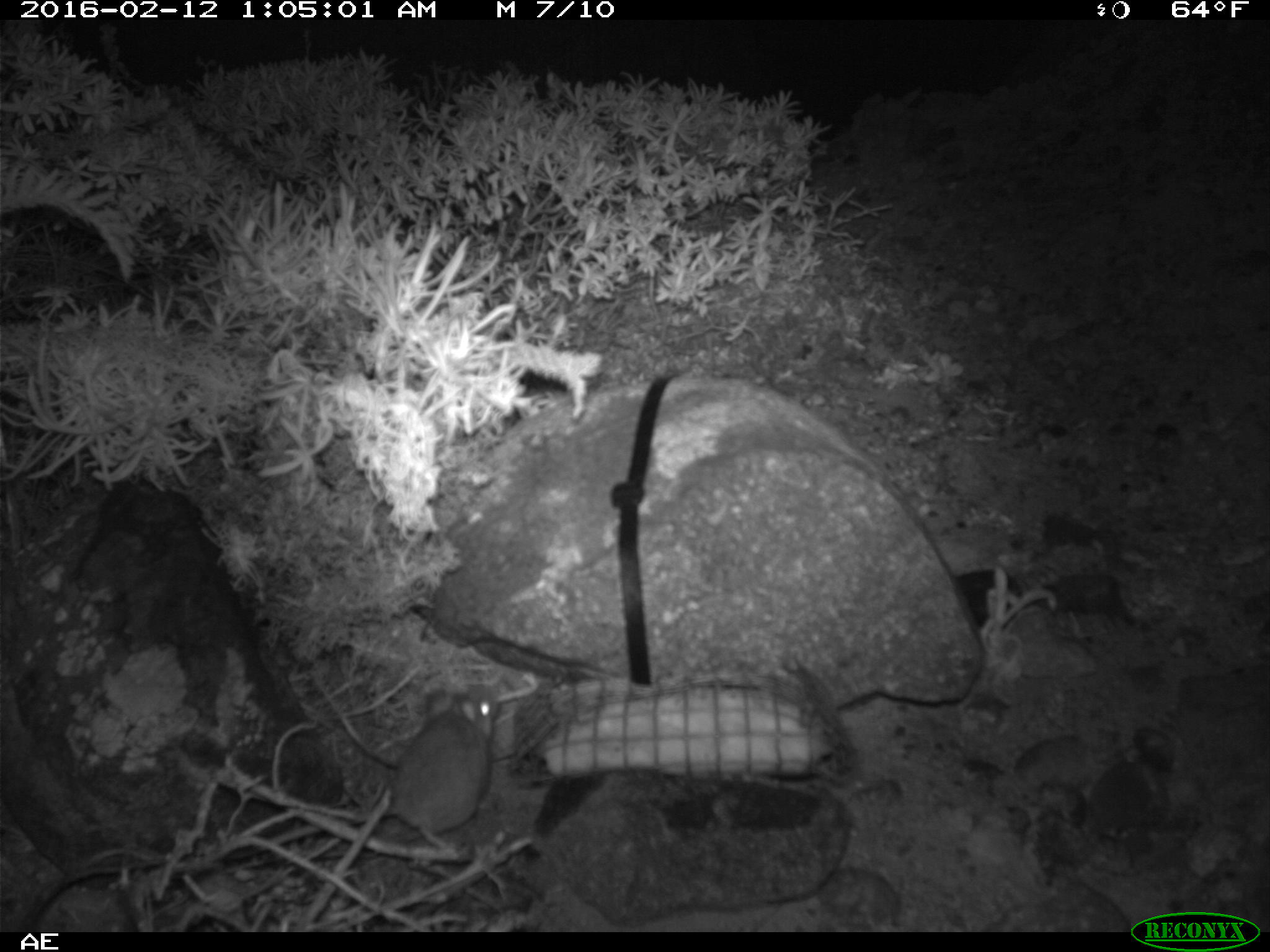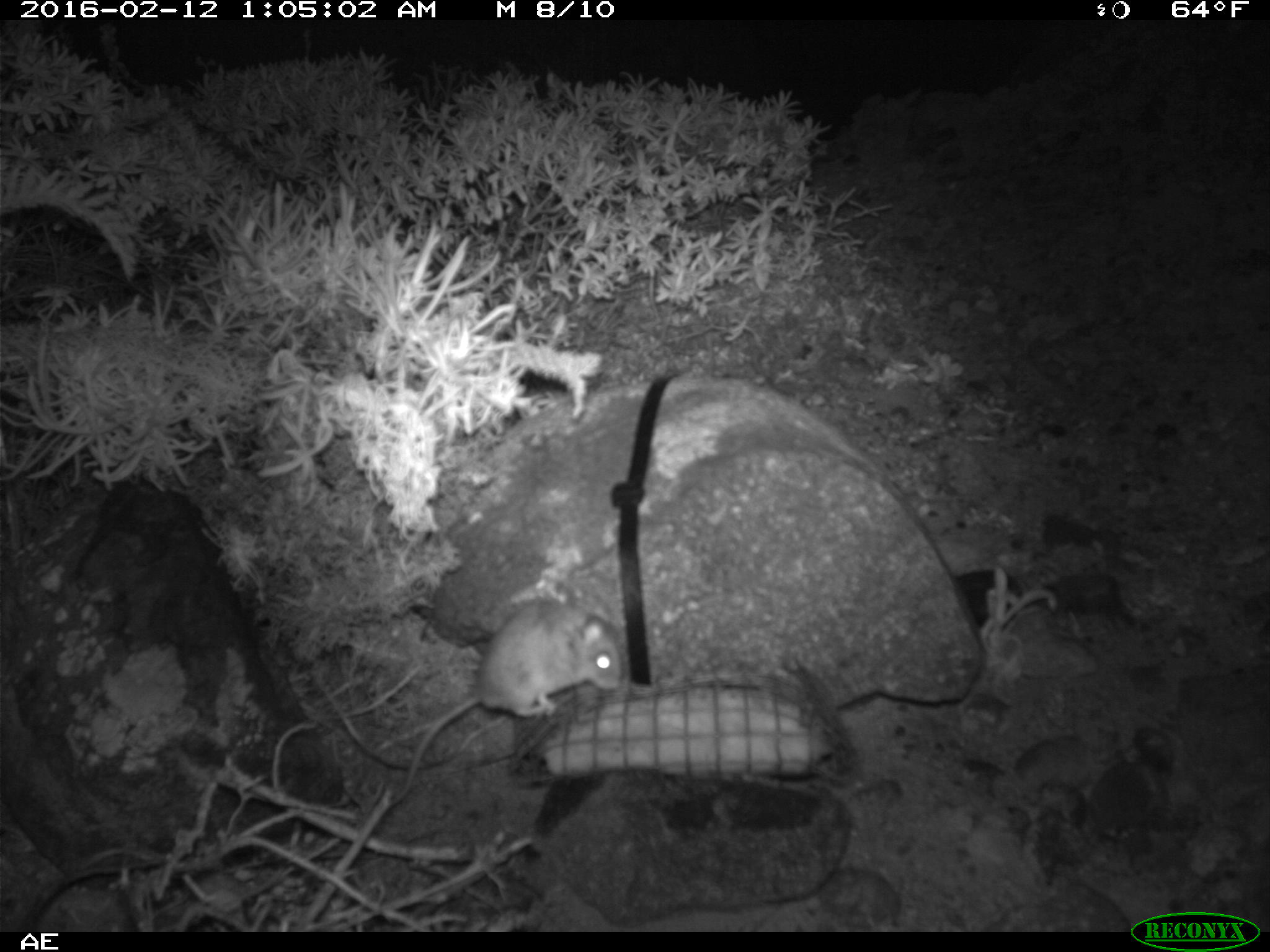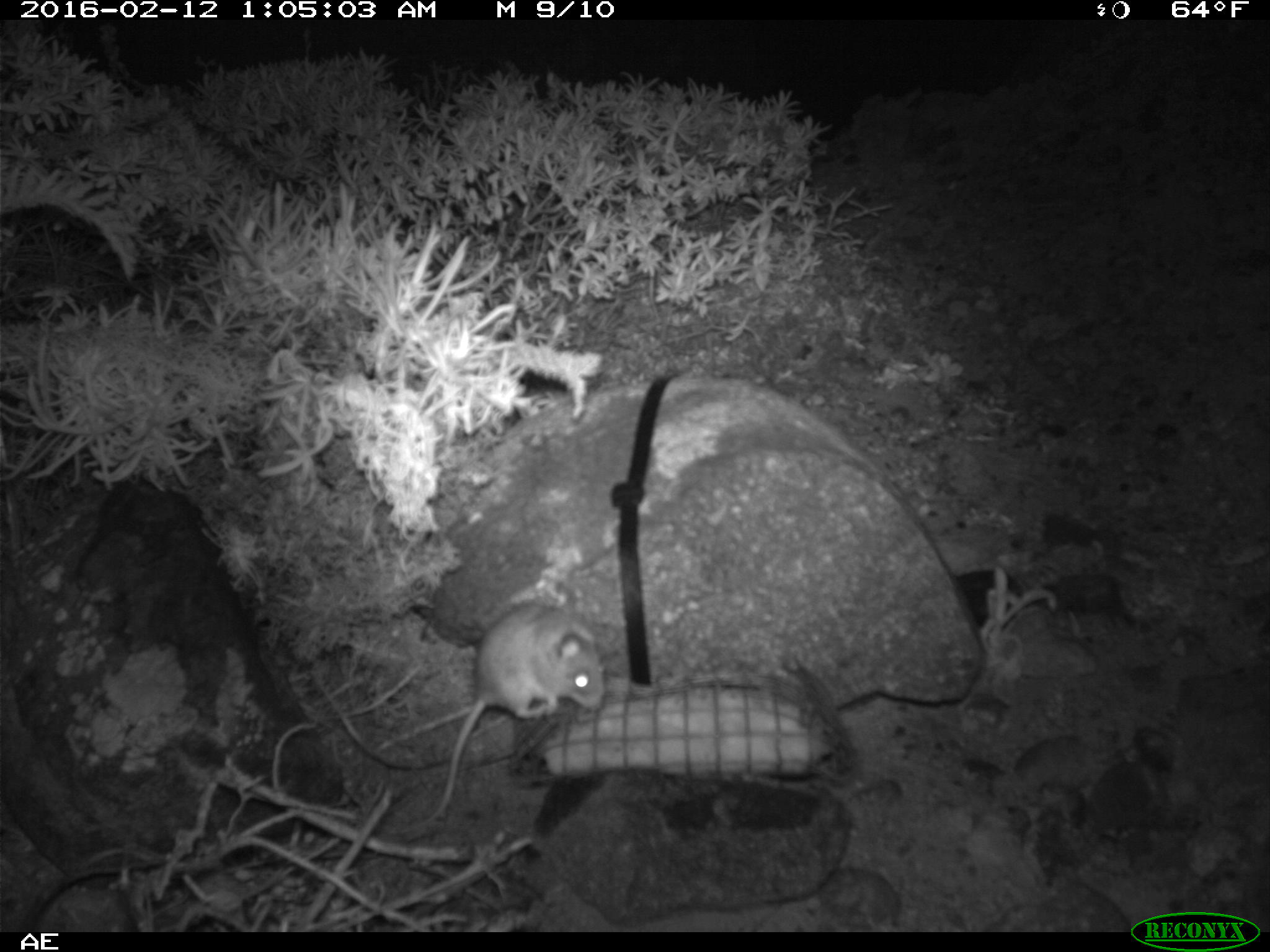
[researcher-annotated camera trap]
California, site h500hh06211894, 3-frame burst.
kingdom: Animalia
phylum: Chordata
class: Mammalia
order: Rodentia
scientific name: Rodentia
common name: rodent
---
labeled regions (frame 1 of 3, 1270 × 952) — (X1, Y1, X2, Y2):
rodent: (390, 684, 498, 847)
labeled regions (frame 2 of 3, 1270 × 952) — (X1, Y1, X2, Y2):
rodent: (388, 597, 623, 806)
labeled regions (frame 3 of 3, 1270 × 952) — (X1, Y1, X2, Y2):
rodent: (394, 591, 605, 835)